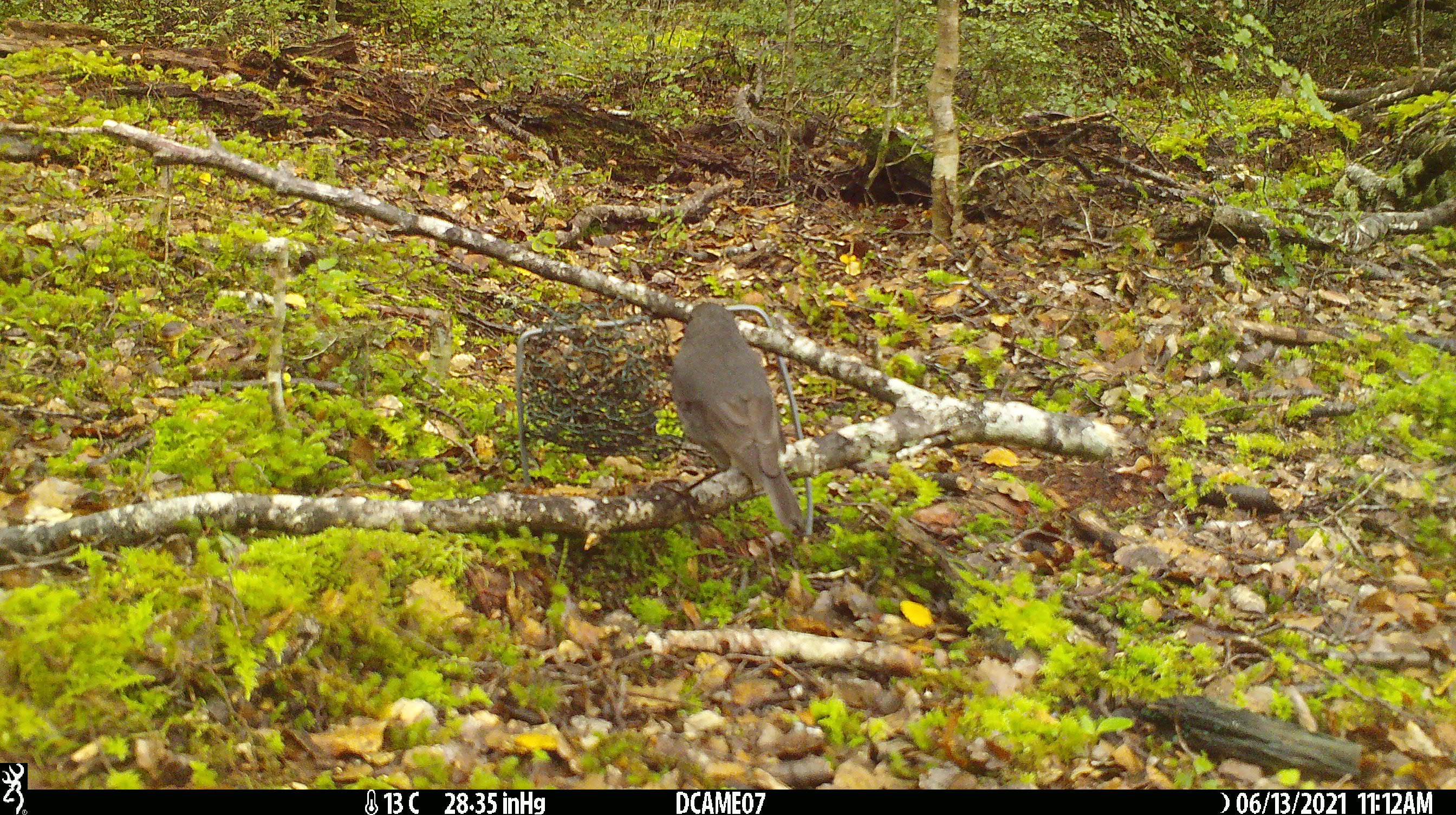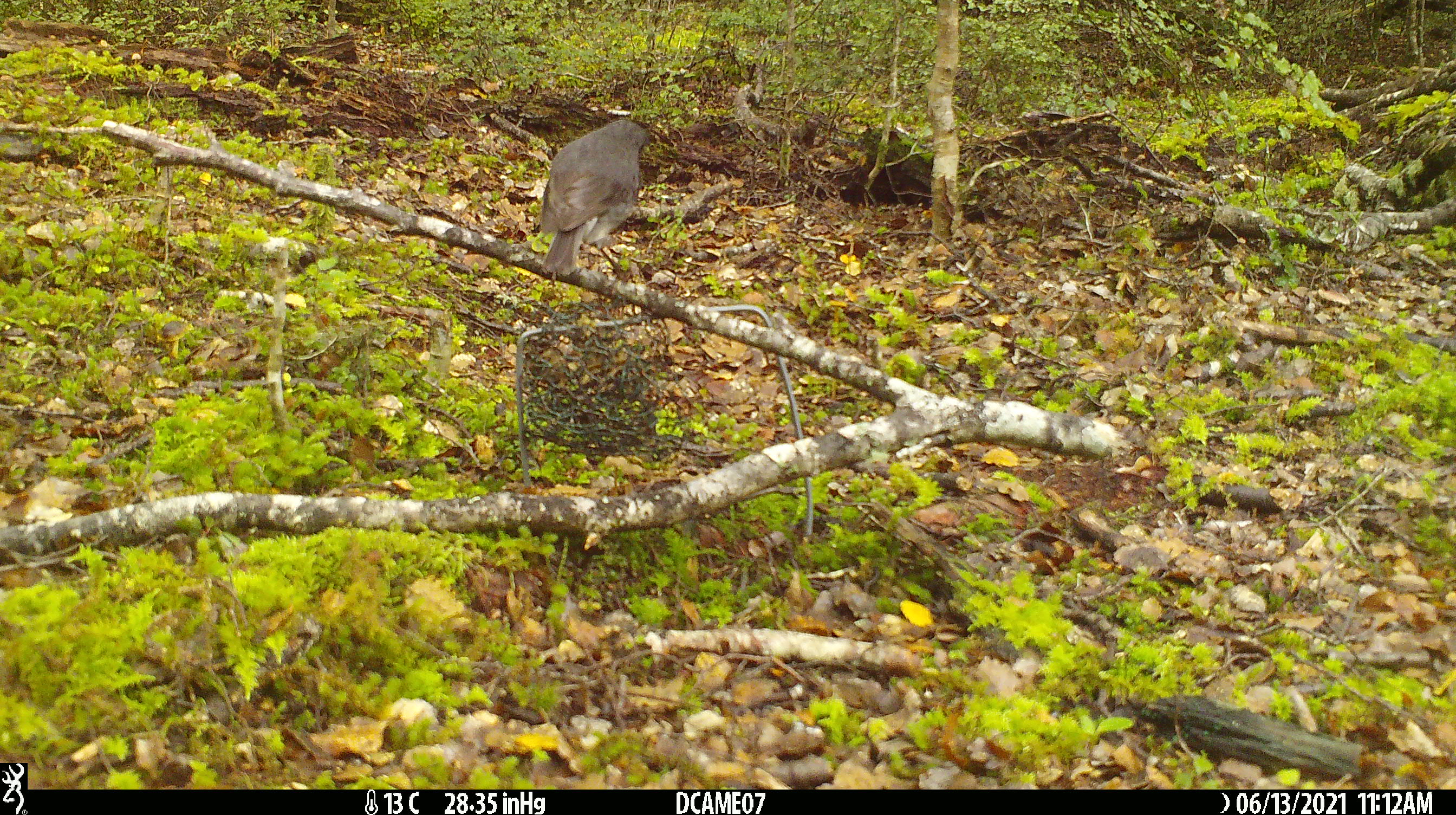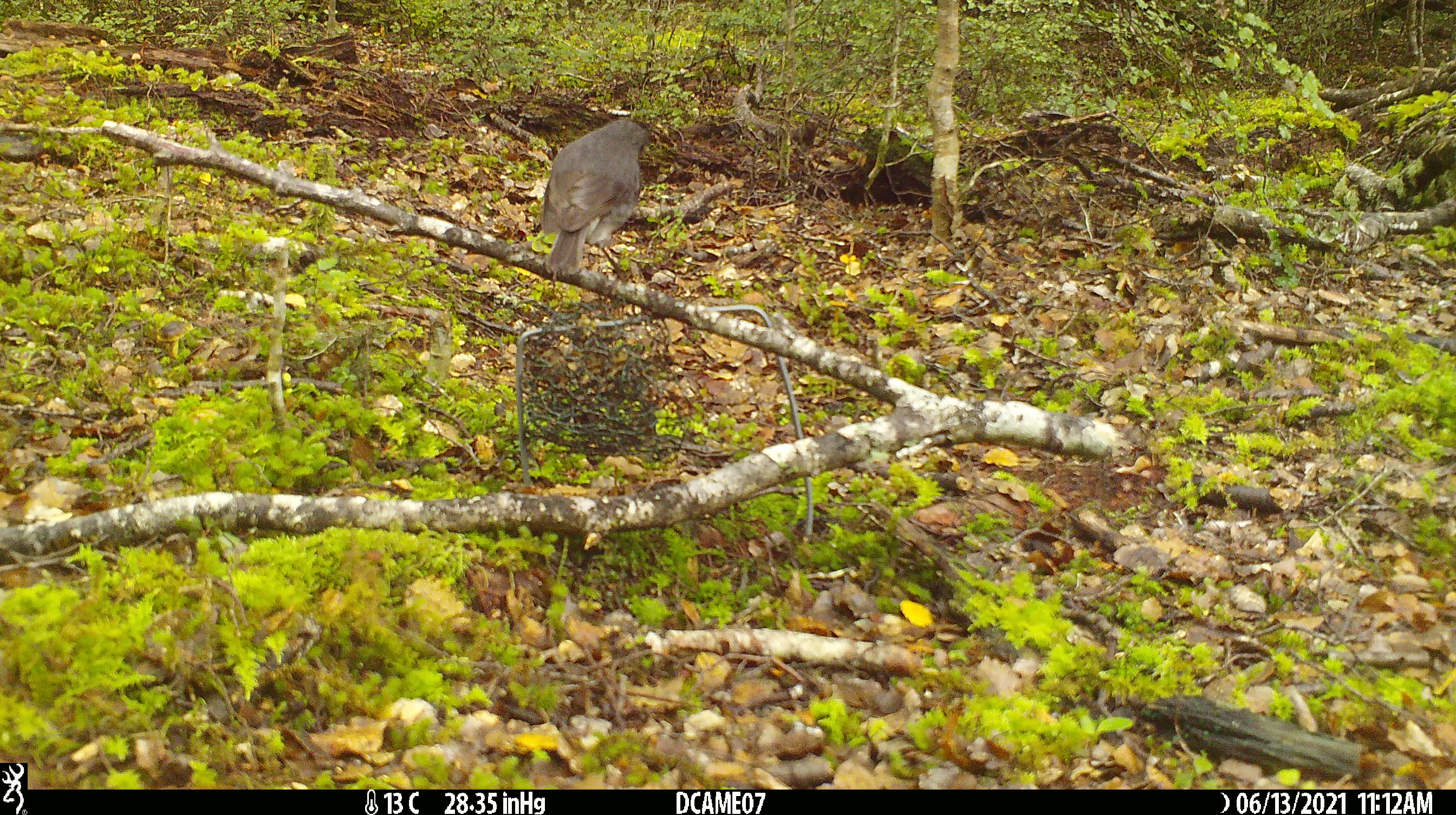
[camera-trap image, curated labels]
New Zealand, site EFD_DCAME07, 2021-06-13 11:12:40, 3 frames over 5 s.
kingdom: Animalia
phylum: Chordata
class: Aves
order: Passeriformes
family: Petroicidae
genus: Petroica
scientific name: Petroica australis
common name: new zealand robin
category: robin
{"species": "robin (new zealand robin) (Petroica australis)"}